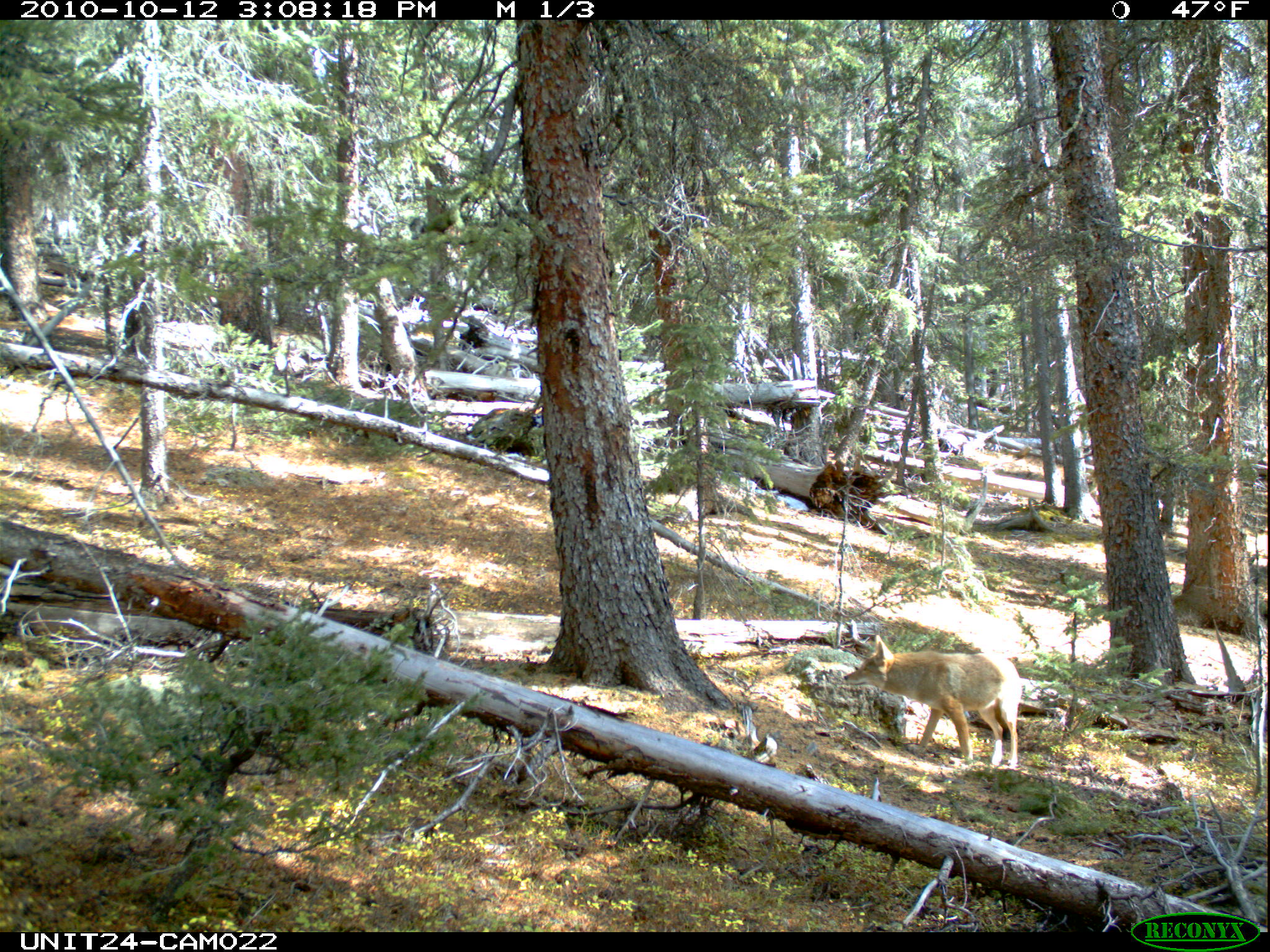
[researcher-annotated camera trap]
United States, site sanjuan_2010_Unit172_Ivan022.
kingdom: Animalia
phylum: Chordata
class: Mammalia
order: Carnivora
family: Canidae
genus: Canis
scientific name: Canis latrans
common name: coyote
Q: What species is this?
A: Canis latrans (coyote).